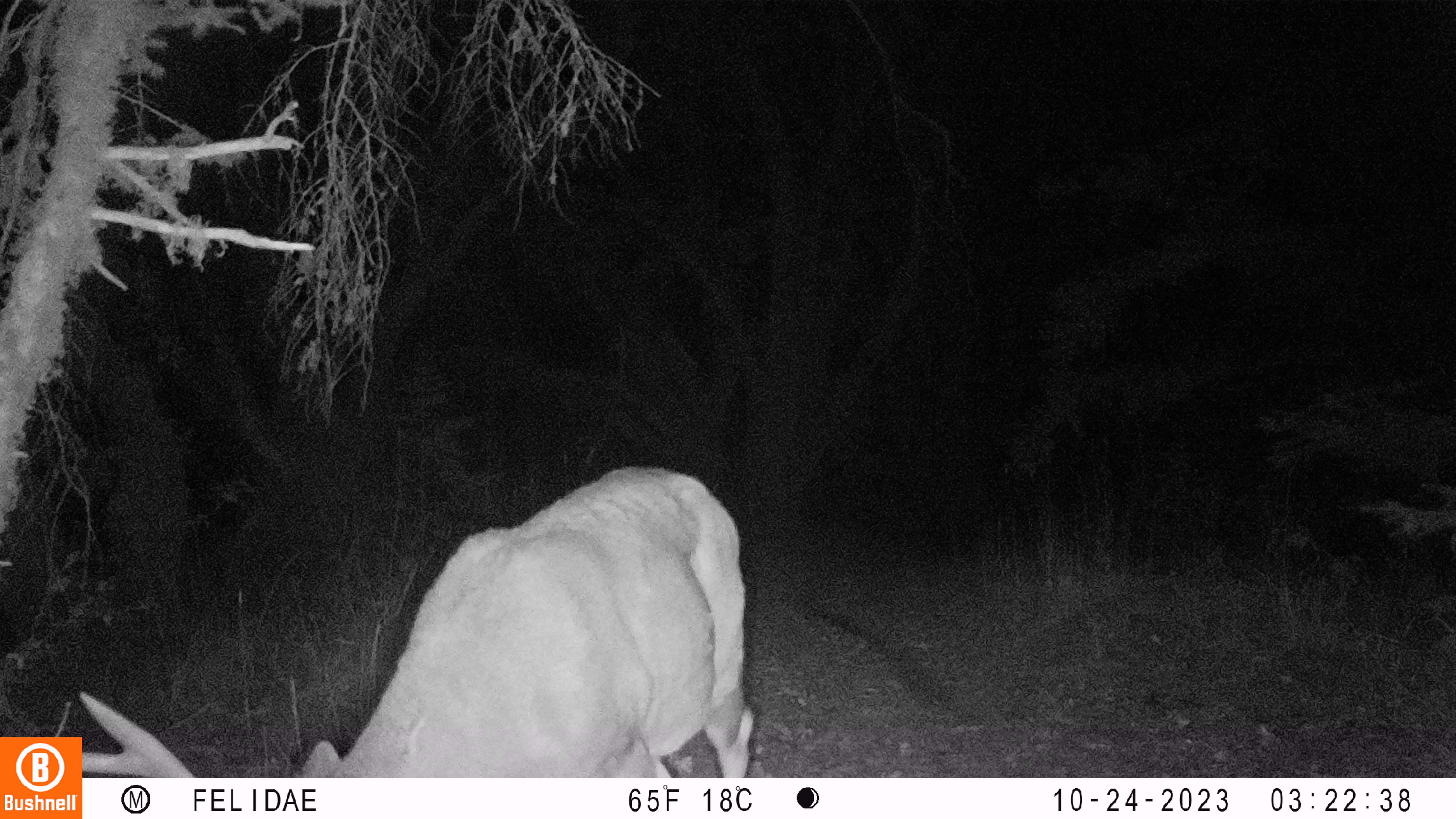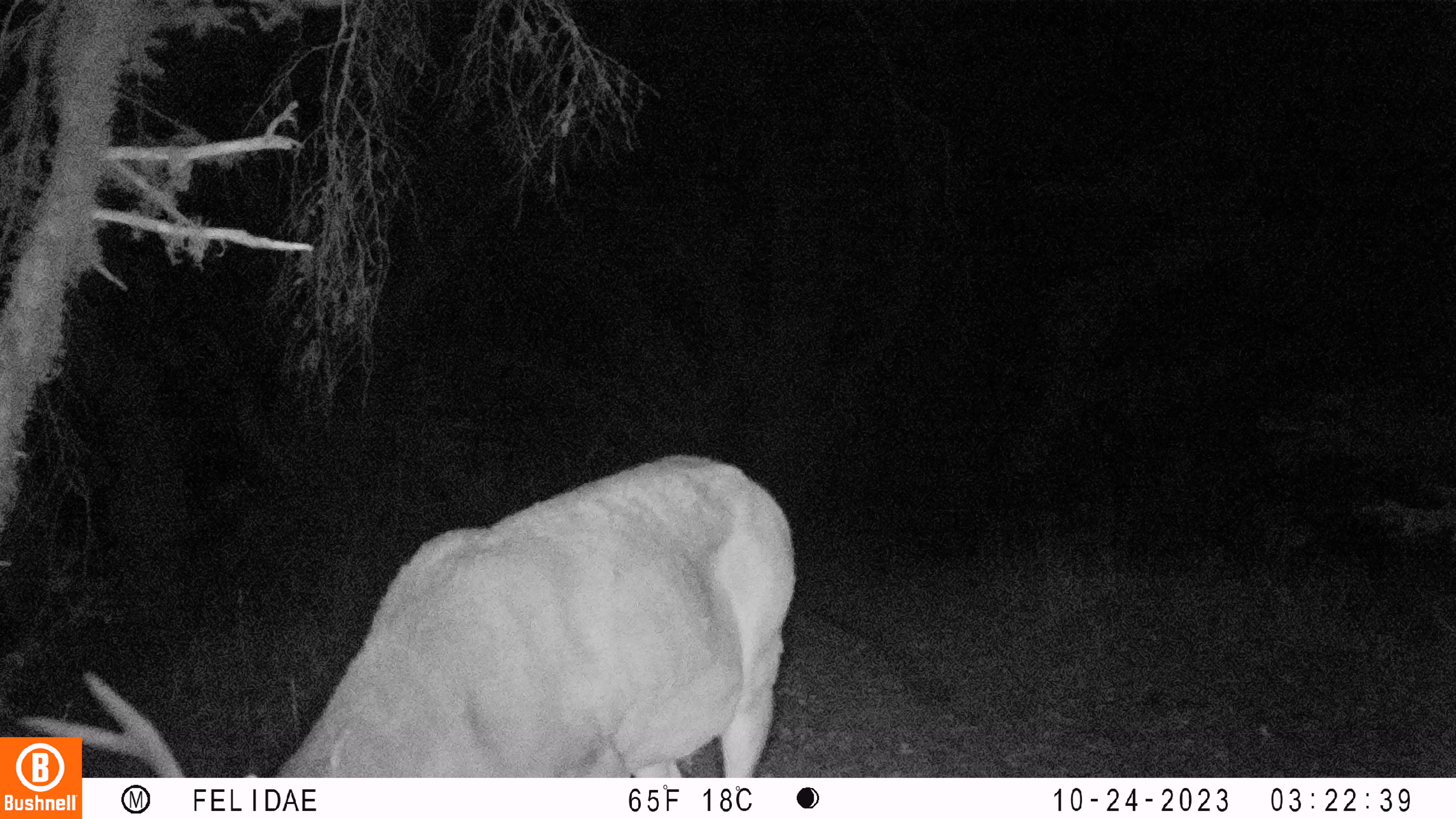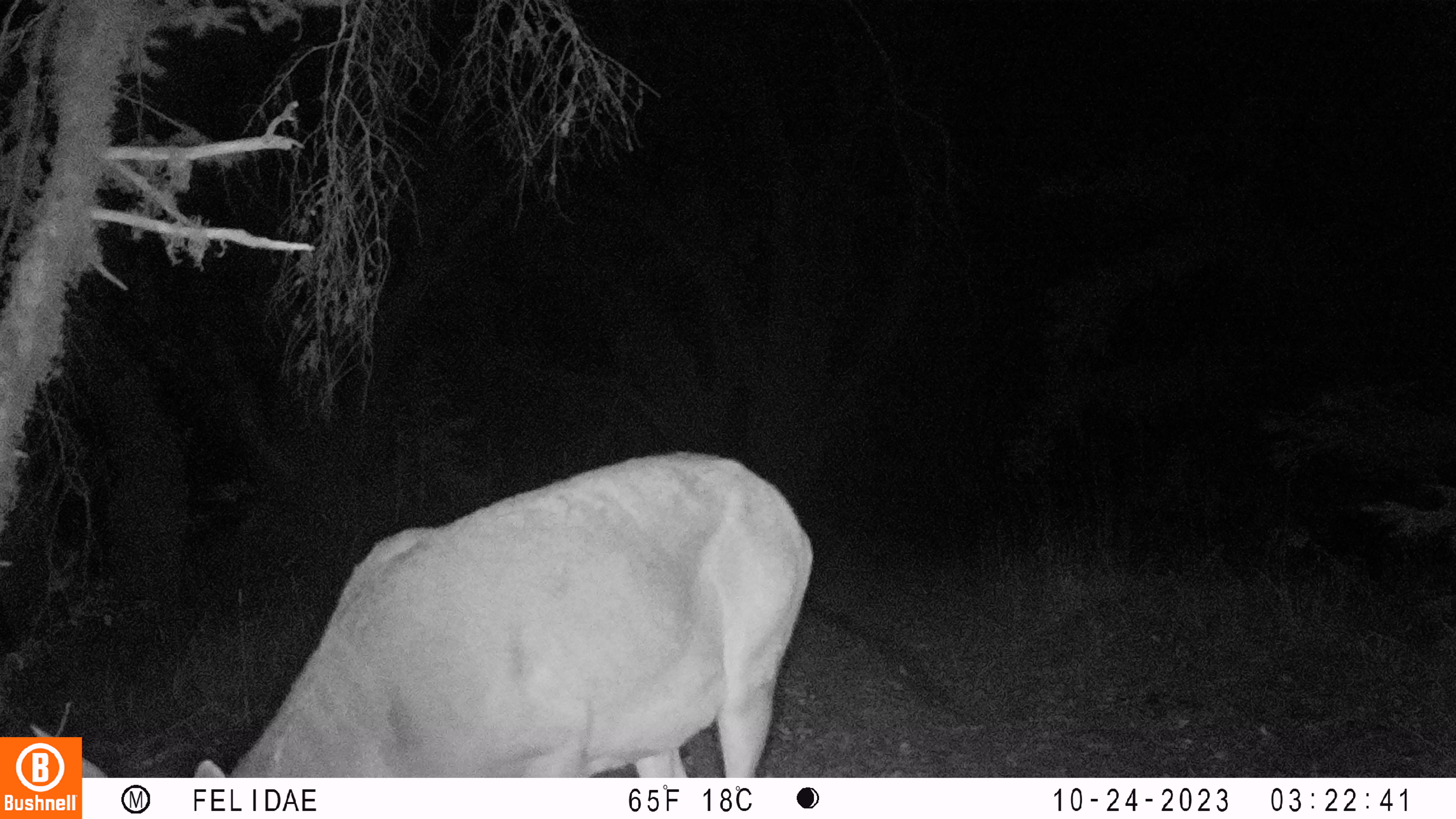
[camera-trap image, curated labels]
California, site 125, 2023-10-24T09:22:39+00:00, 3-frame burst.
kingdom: Animalia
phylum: Chordata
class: Mammalia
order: Artiodactyla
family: Cervidae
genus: Odocoileus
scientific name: Odocoileus hemionus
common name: mule deer